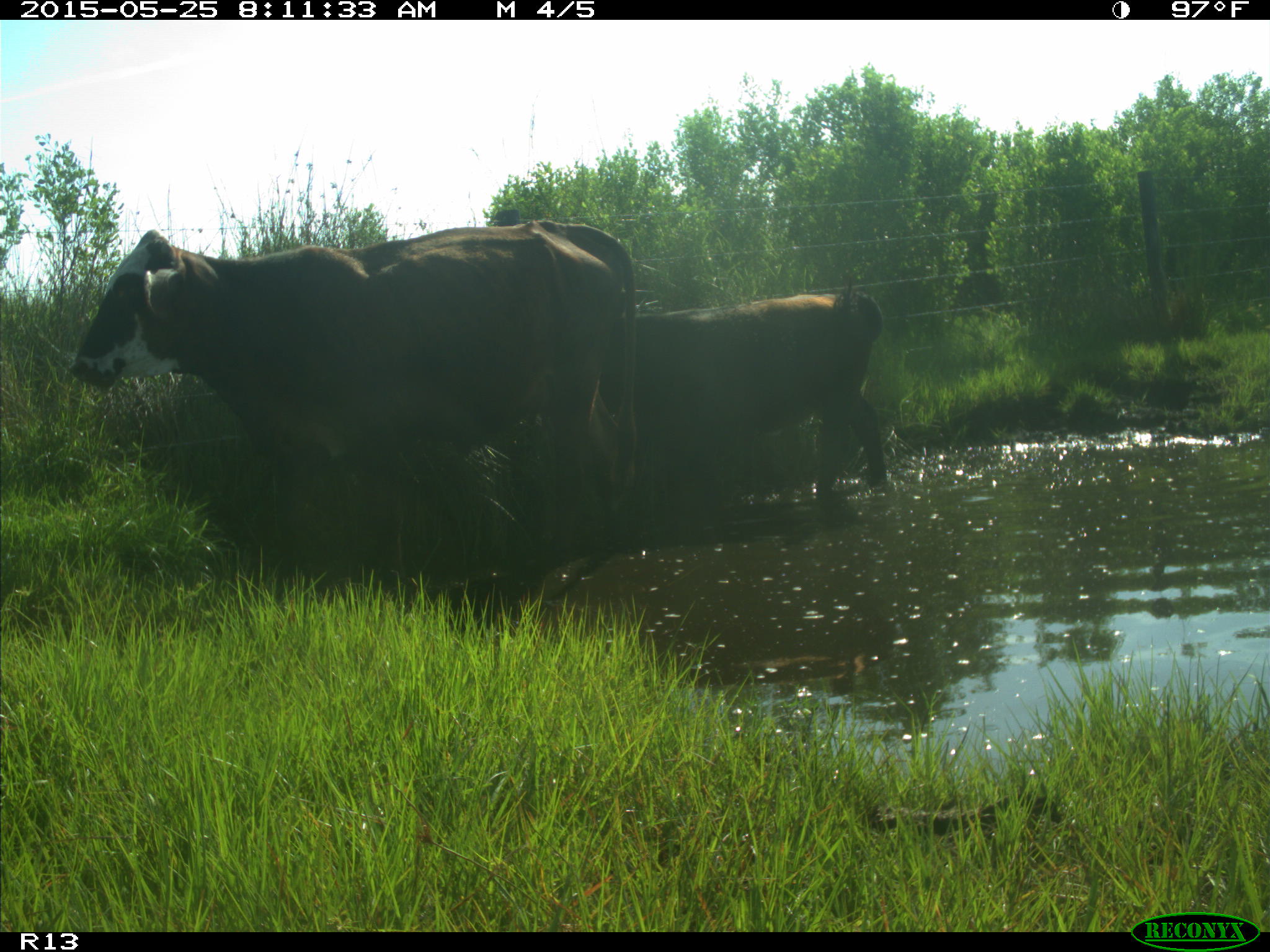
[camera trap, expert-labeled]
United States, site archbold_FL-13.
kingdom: Animalia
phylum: Chordata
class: Mammalia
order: Artiodactyla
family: Bovidae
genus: Bos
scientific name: Bos taurus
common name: domestic cow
Bos taurus (domestic cow).